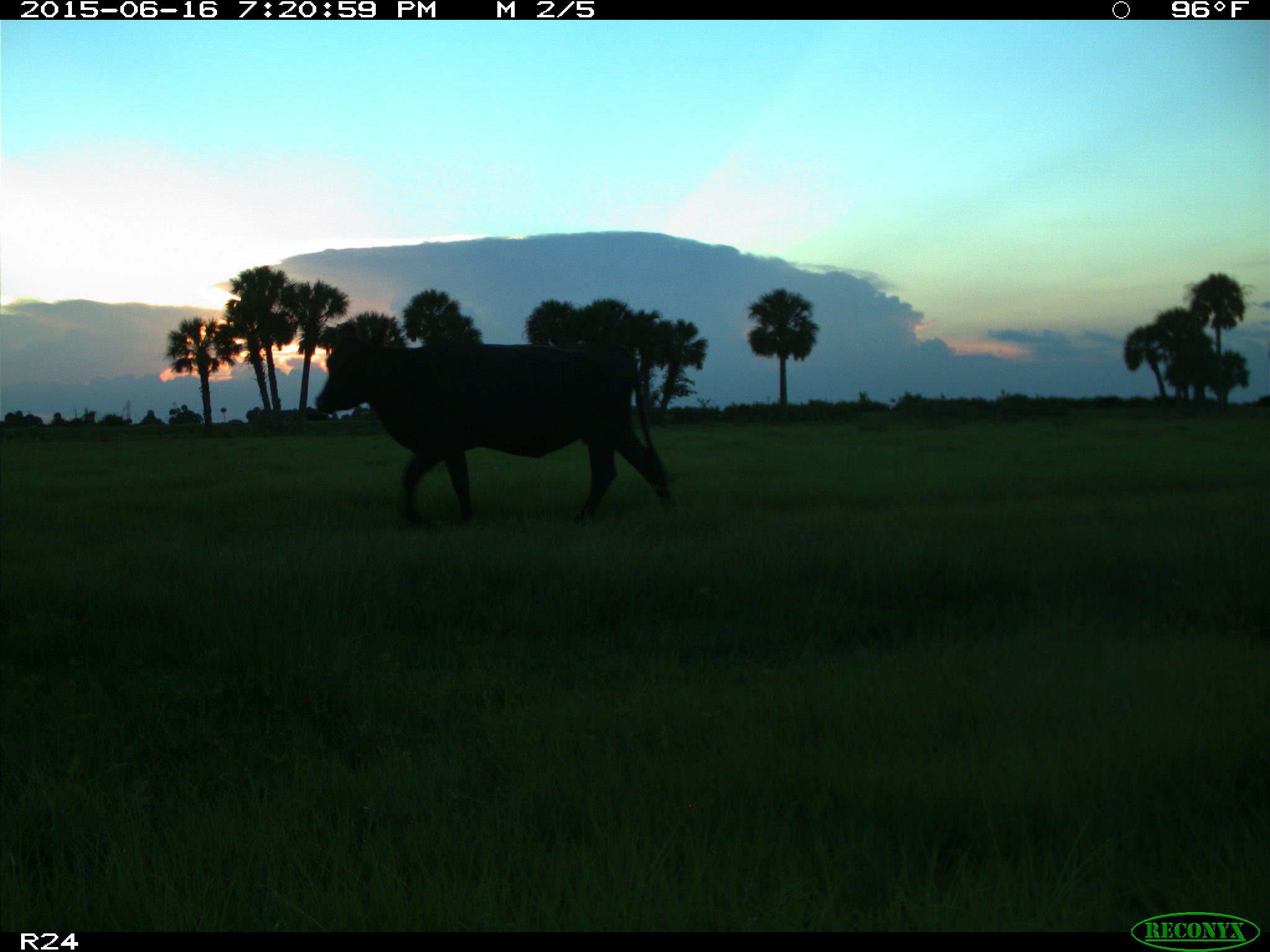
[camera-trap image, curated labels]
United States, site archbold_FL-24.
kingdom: Animalia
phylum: Chordata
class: Mammalia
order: Artiodactyla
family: Bovidae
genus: Bos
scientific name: Bos taurus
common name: domestic cow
Bos taurus (domestic cow).